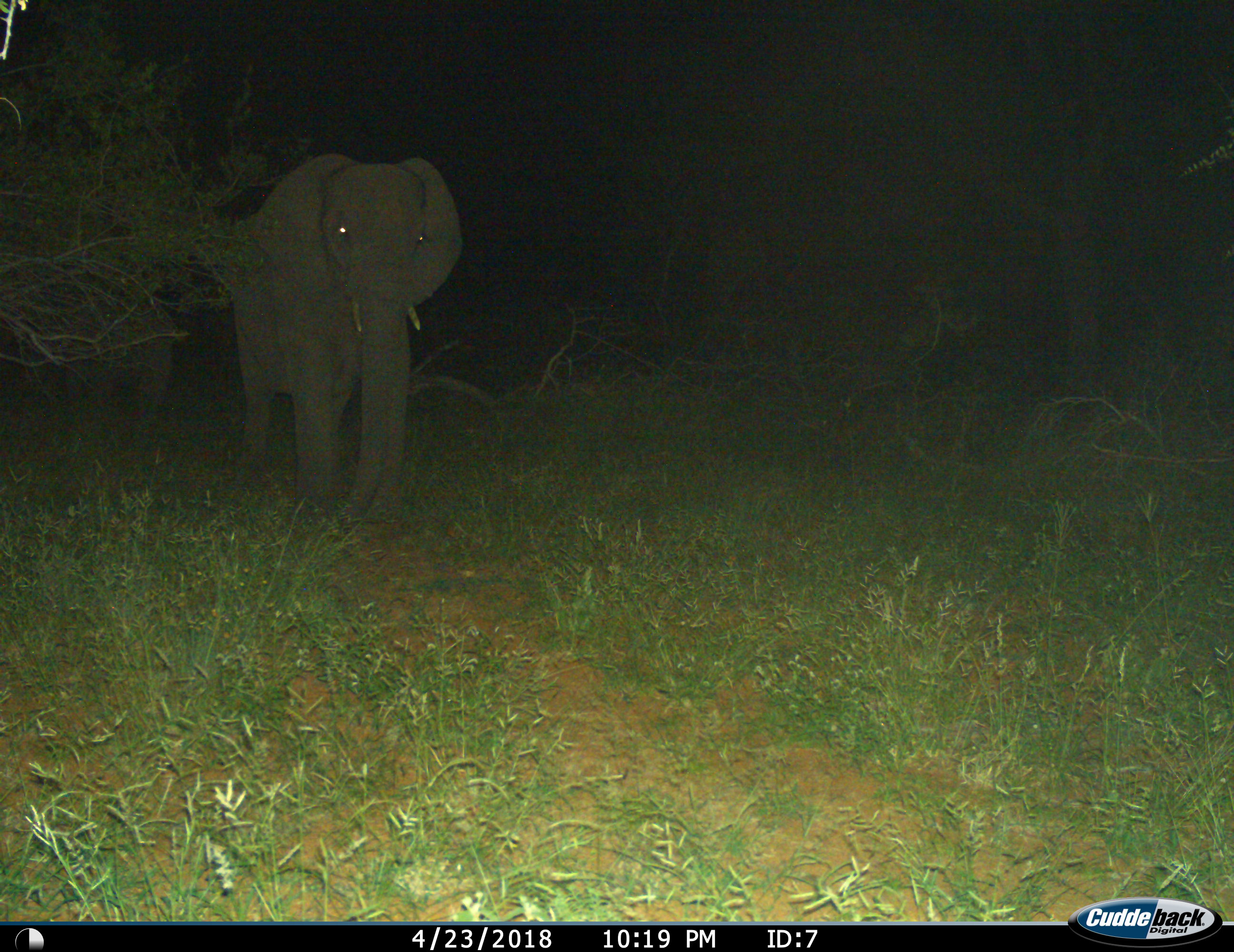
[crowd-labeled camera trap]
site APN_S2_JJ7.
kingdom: Animalia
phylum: Chordata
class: Mammalia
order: Proboscidea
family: Elephantidae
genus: Loxodonta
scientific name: Loxodonta africana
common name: african bush elephant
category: elephant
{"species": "elephant (african bush elephant) (Loxodonta africana)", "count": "1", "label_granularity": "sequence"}